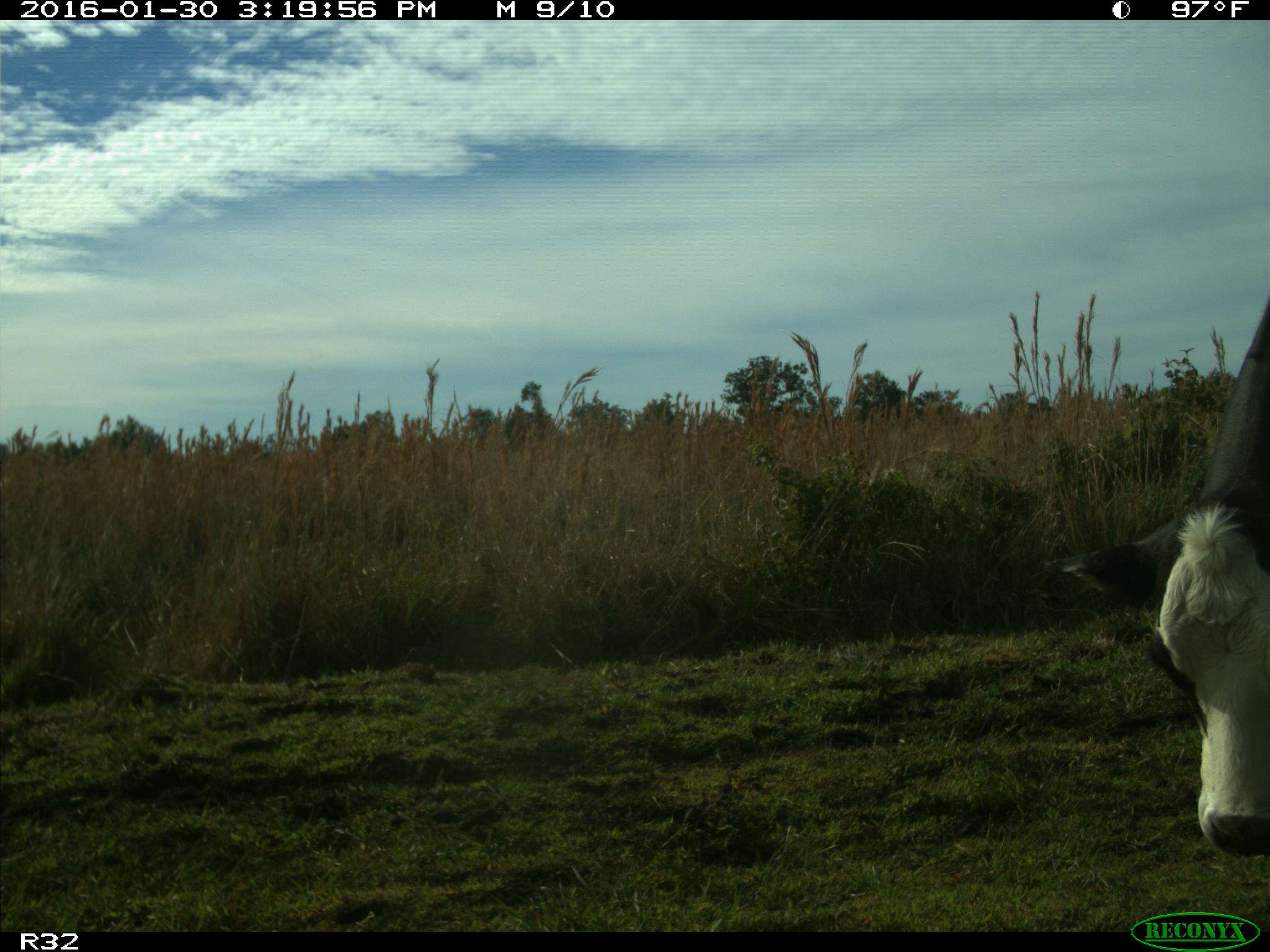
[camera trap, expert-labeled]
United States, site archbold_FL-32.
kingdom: Animalia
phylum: Chordata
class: Mammalia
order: Artiodactyla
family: Bovidae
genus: Bos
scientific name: Bos taurus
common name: domestic cow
Bos taurus (domestic cow).